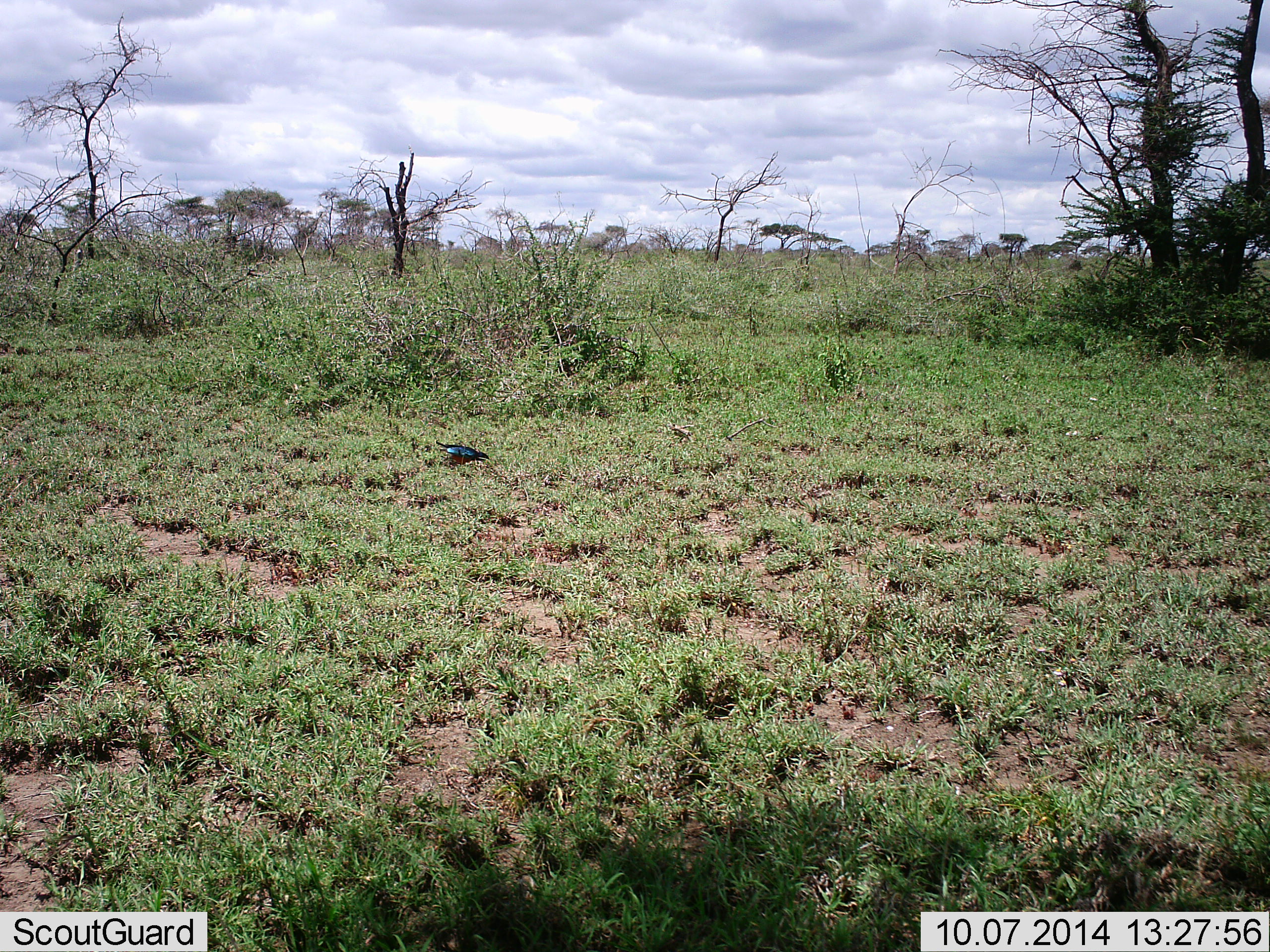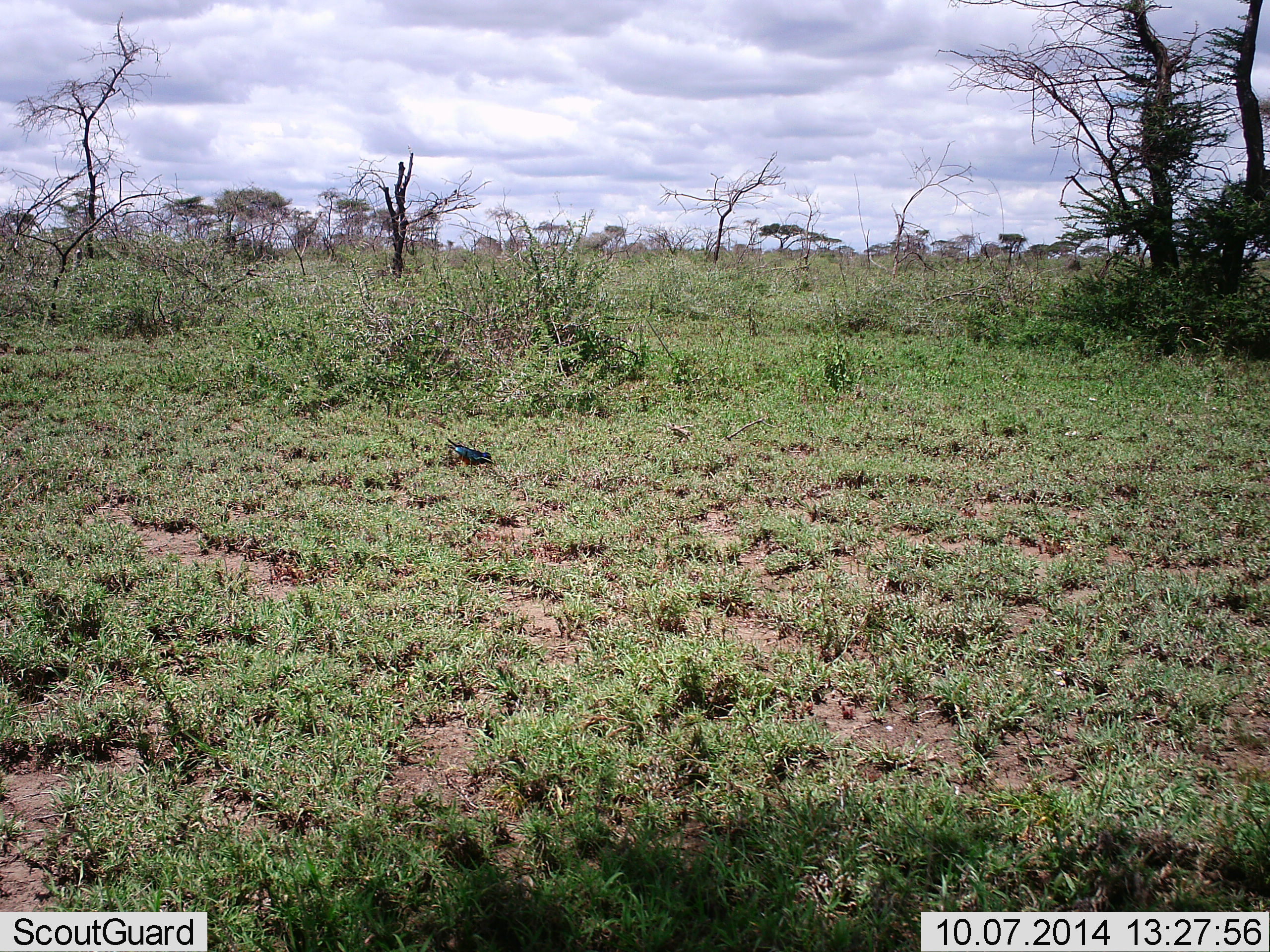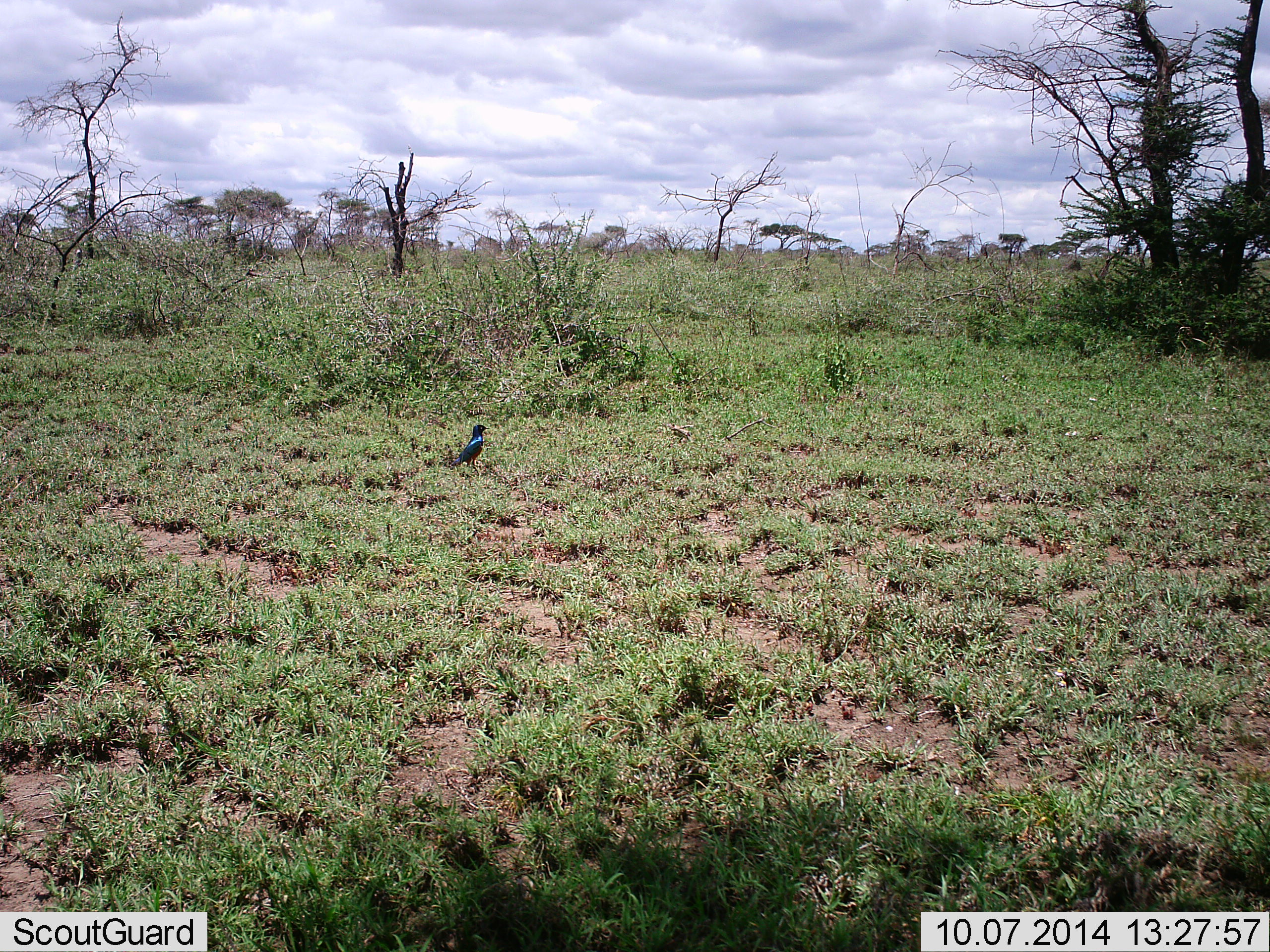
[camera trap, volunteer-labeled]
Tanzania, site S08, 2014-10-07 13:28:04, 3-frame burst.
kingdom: Animalia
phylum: Chordata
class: Aves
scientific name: Aves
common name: bird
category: otherbird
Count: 1.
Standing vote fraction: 20%.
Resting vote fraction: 0%.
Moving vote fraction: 20%.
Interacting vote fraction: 0%.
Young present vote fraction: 0%.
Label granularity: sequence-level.